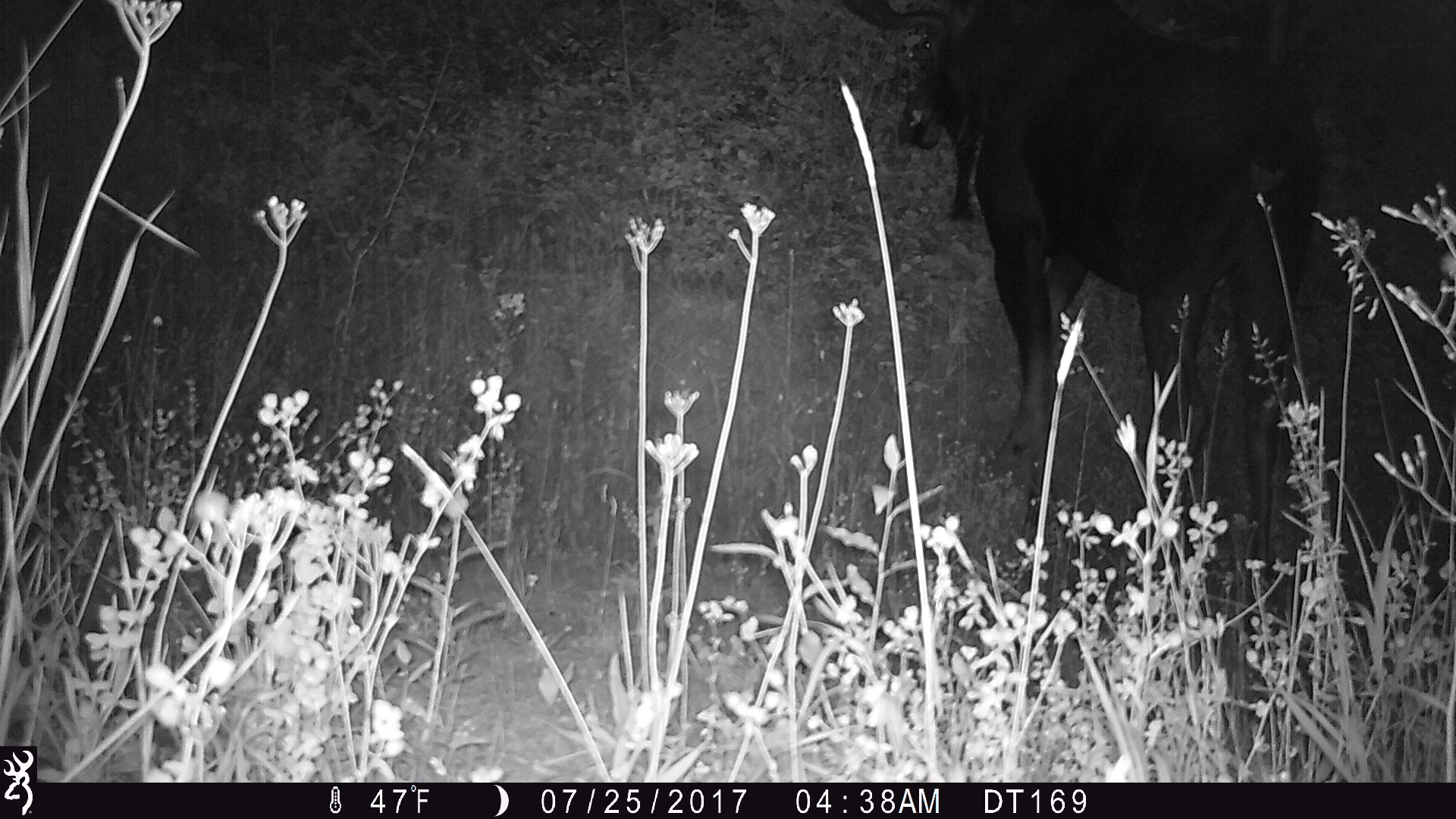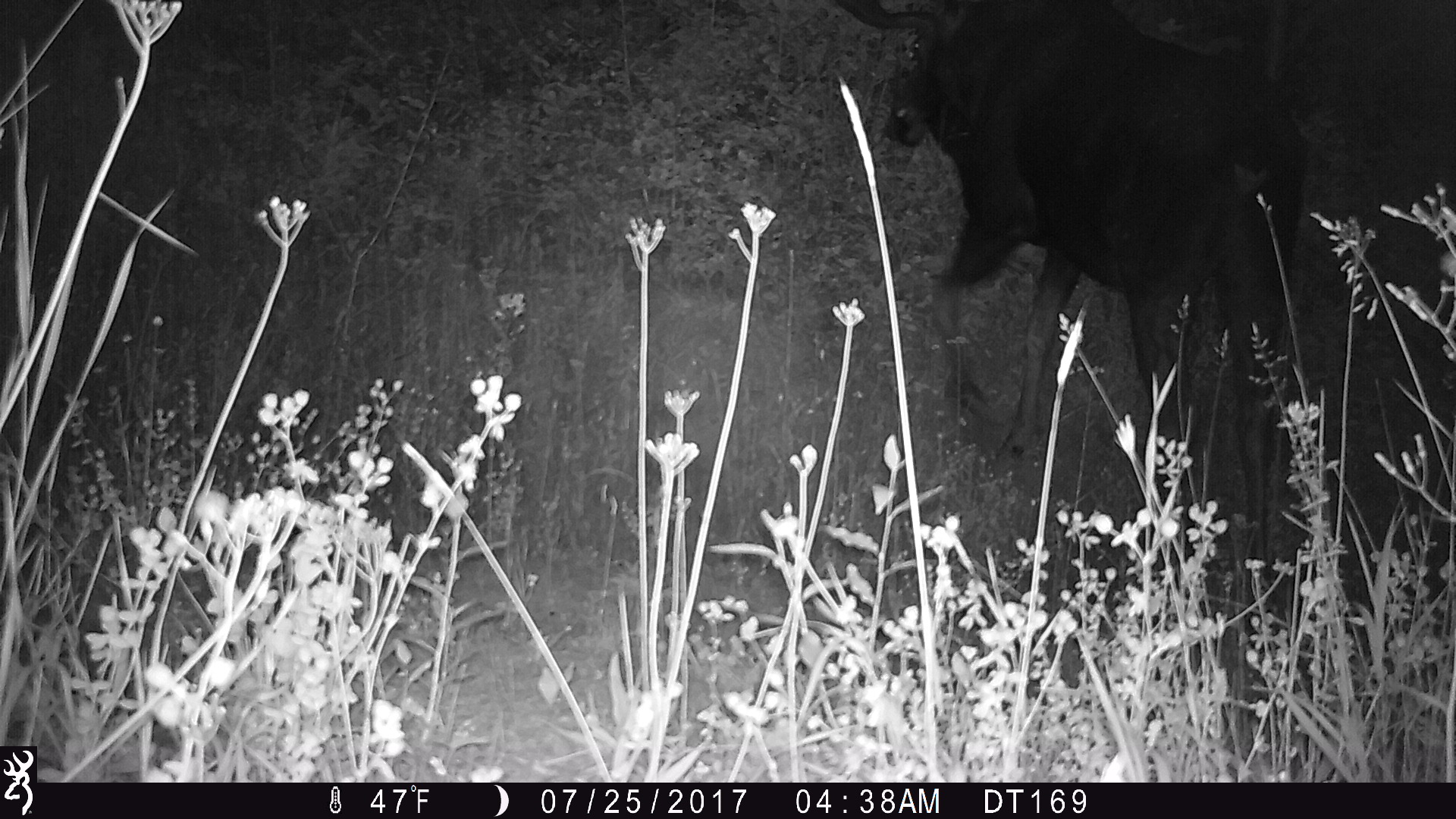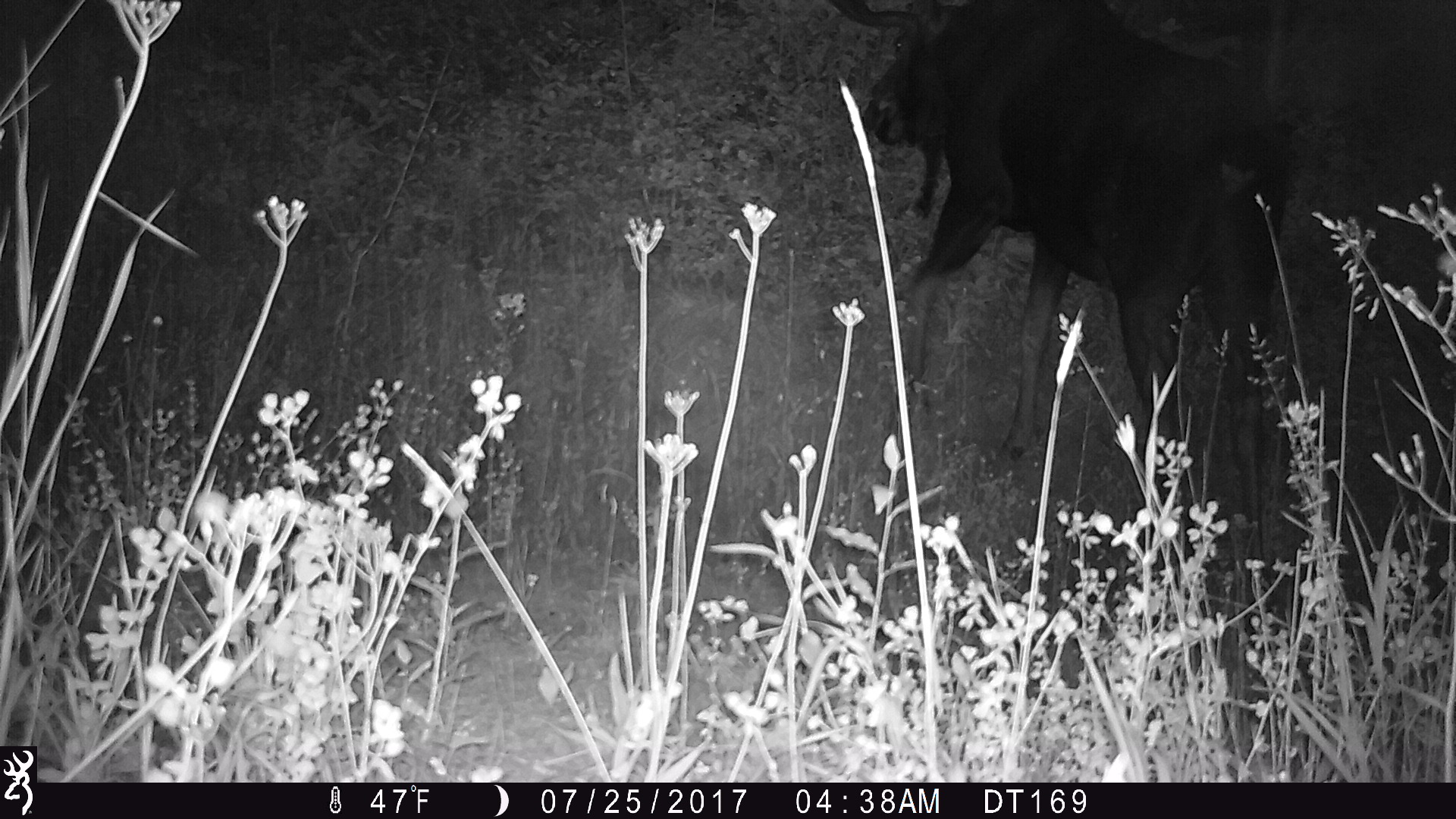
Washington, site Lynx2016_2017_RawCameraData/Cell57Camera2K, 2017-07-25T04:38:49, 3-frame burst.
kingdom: Animalia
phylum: Chordata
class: Mammalia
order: Artiodactyla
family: Cervidae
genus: Alces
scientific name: Alces alces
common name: moose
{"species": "Alces alces (moose)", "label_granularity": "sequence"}